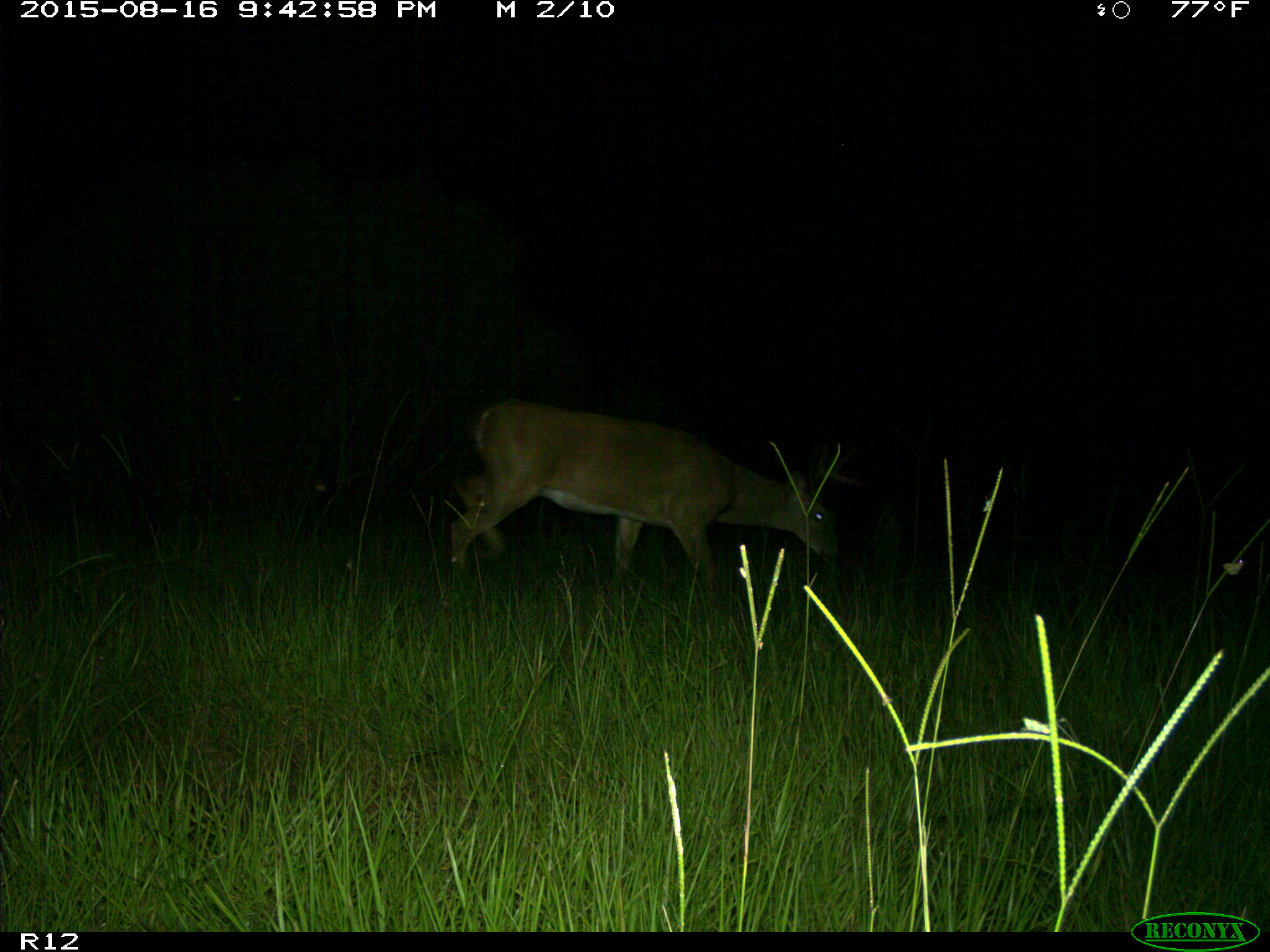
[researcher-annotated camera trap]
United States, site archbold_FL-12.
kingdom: Animalia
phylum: Chordata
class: Mammalia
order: Artiodactyla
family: Cervidae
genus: Odocoileus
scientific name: Odocoileus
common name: deer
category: unidentified deer